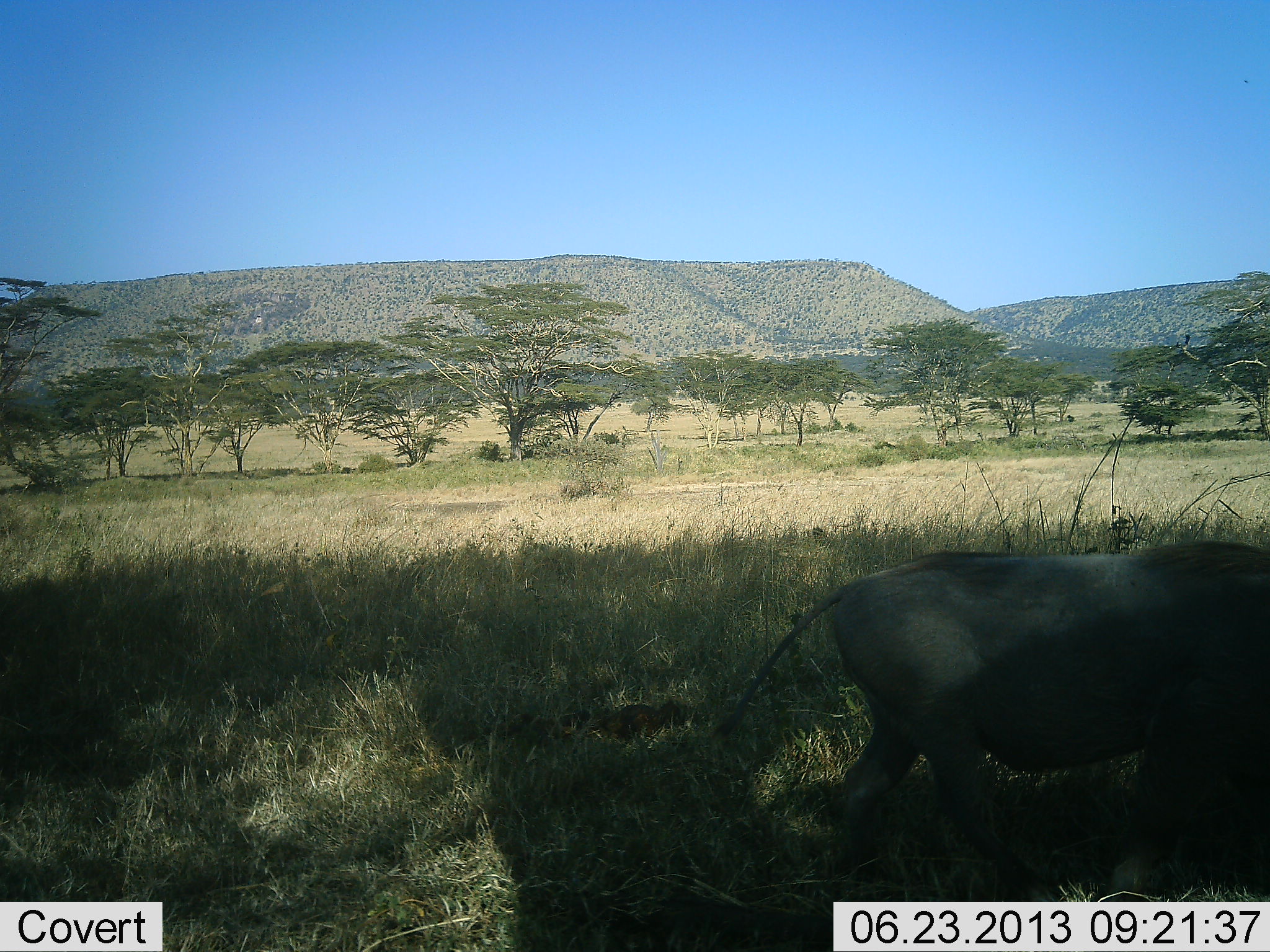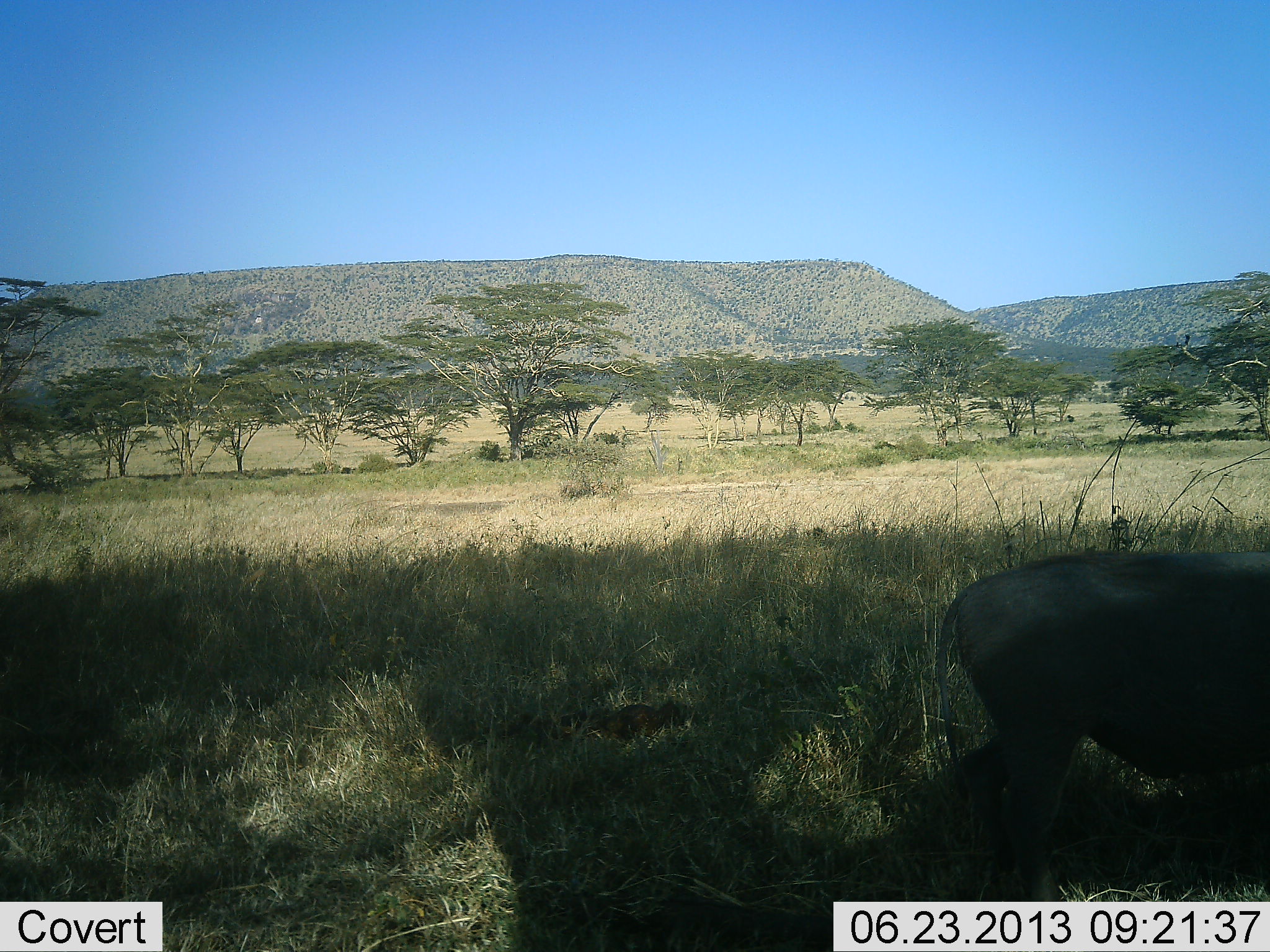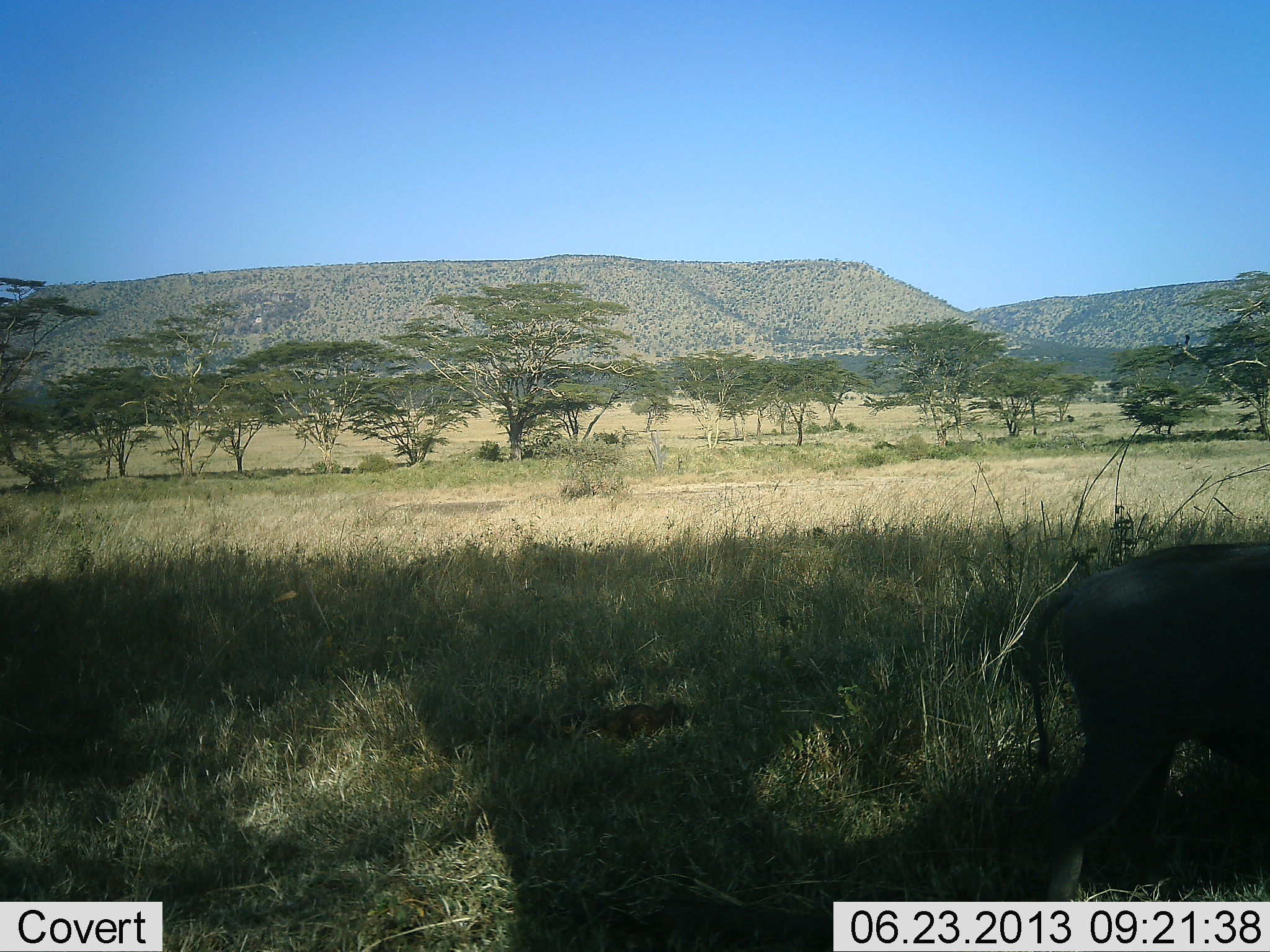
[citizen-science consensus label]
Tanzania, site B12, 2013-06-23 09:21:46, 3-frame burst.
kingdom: Animalia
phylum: Chordata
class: Mammalia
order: Artiodactyla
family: Suidae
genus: Phacochoerus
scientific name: Phacochoerus africanus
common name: warthog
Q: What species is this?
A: Warthog (Phacochoerus africanus).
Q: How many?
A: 1.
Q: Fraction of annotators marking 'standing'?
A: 10%.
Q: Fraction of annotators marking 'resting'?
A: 0%.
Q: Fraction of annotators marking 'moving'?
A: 90%.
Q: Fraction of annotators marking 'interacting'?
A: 0%.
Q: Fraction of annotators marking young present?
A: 0%.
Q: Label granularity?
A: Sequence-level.